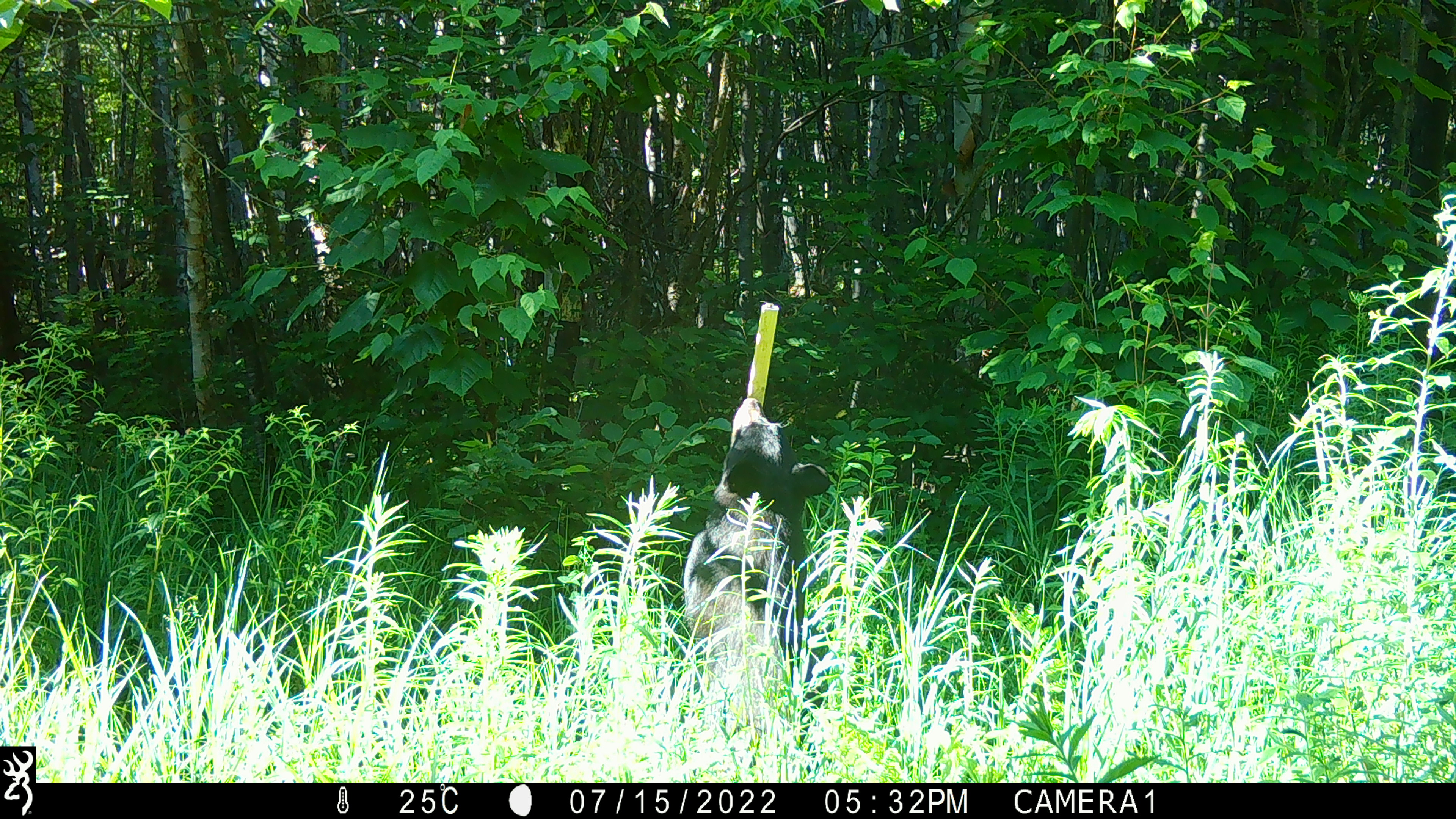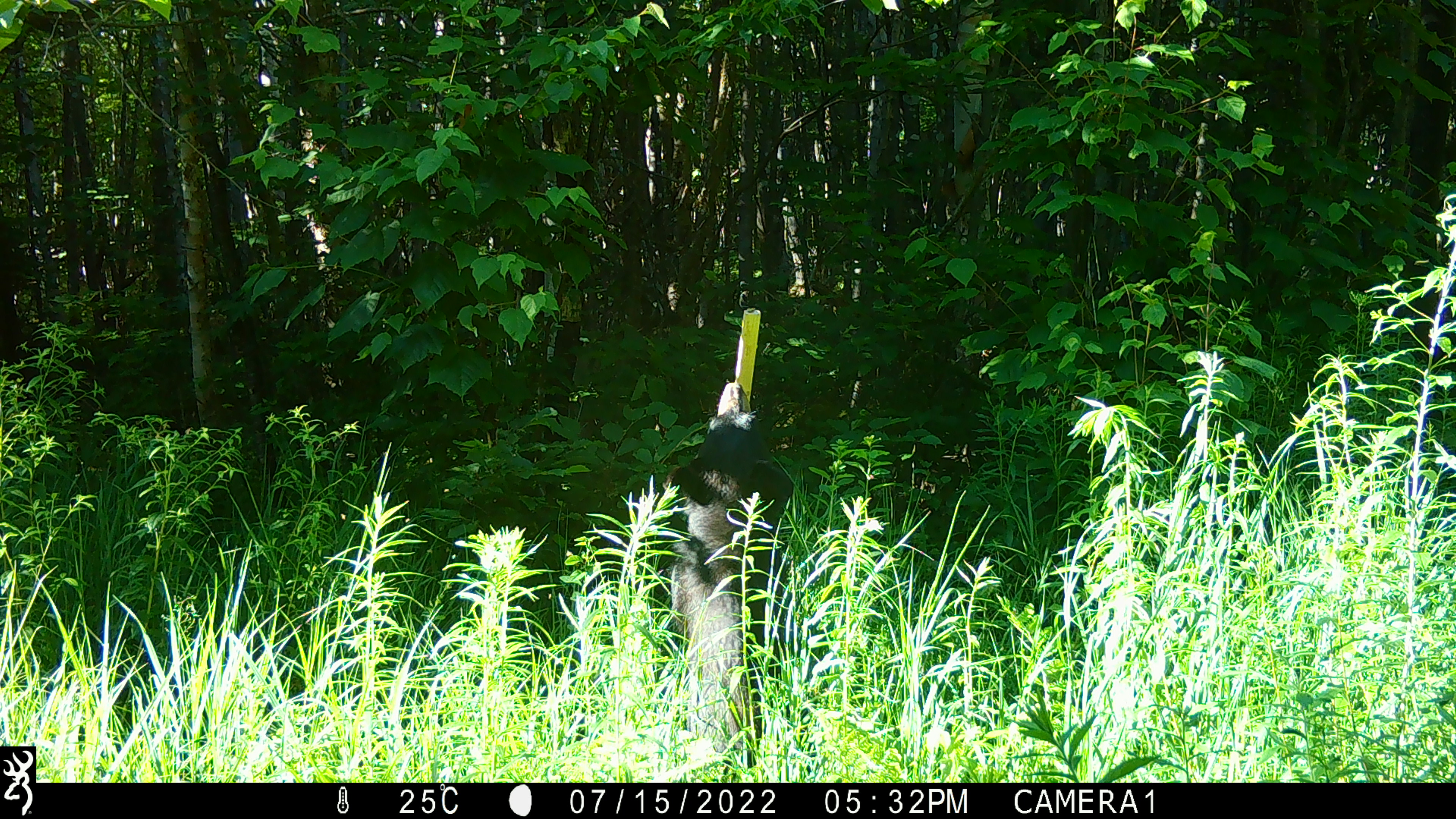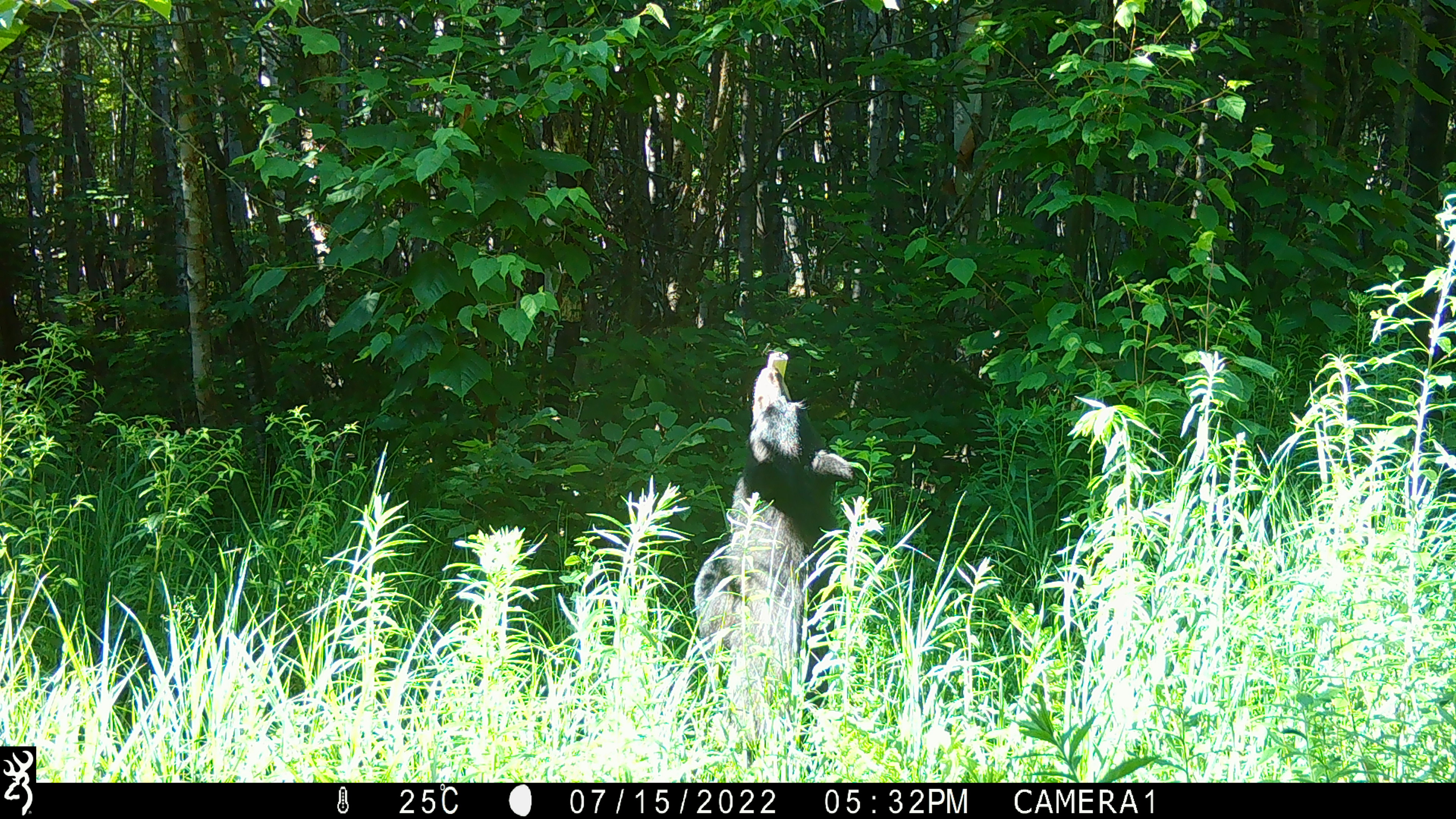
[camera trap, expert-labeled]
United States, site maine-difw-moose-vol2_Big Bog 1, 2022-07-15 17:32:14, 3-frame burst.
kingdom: Animalia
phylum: Chordata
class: Mammalia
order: Carnivora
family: Ursidae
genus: Ursus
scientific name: Ursus americanus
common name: black bear